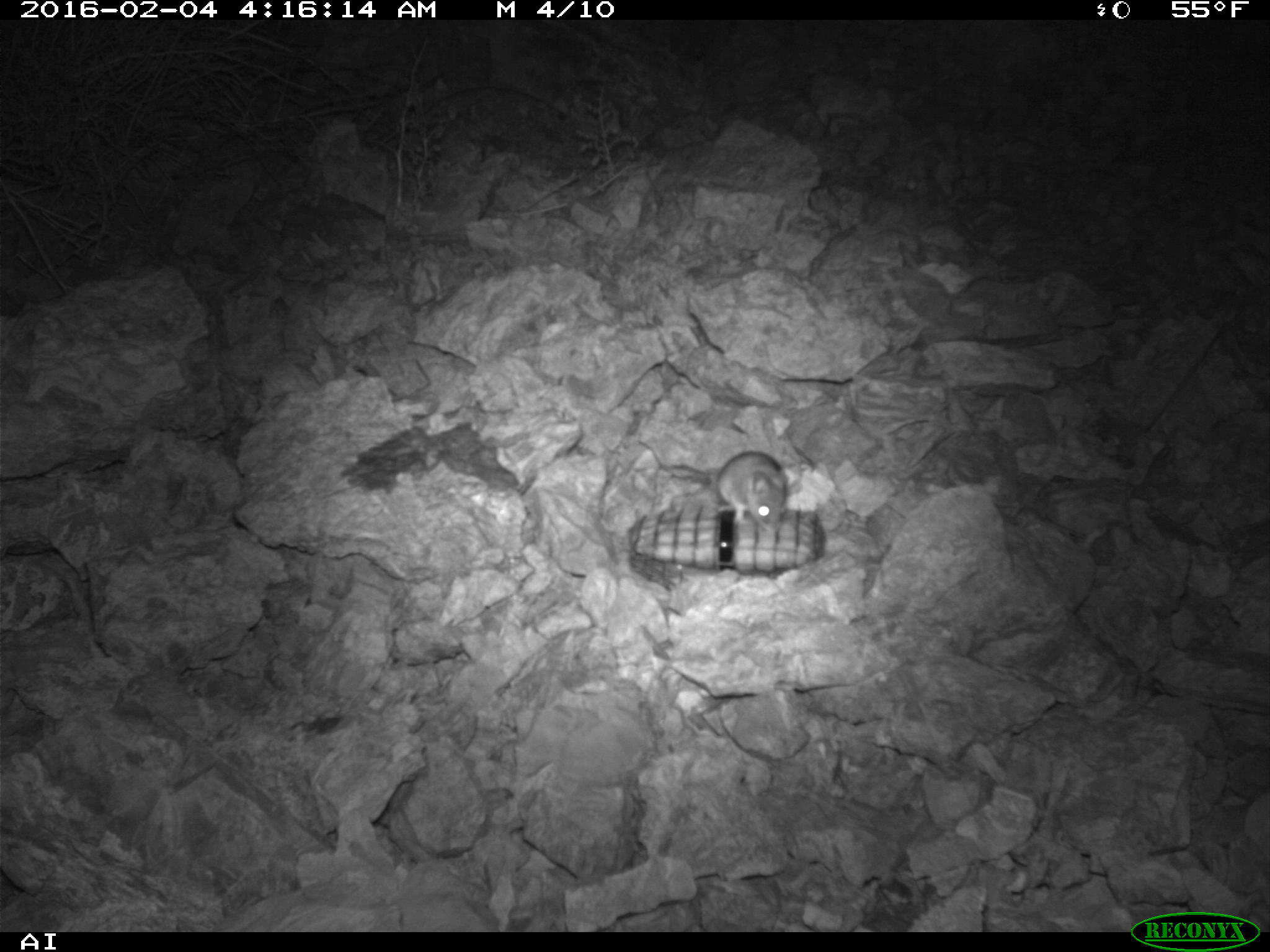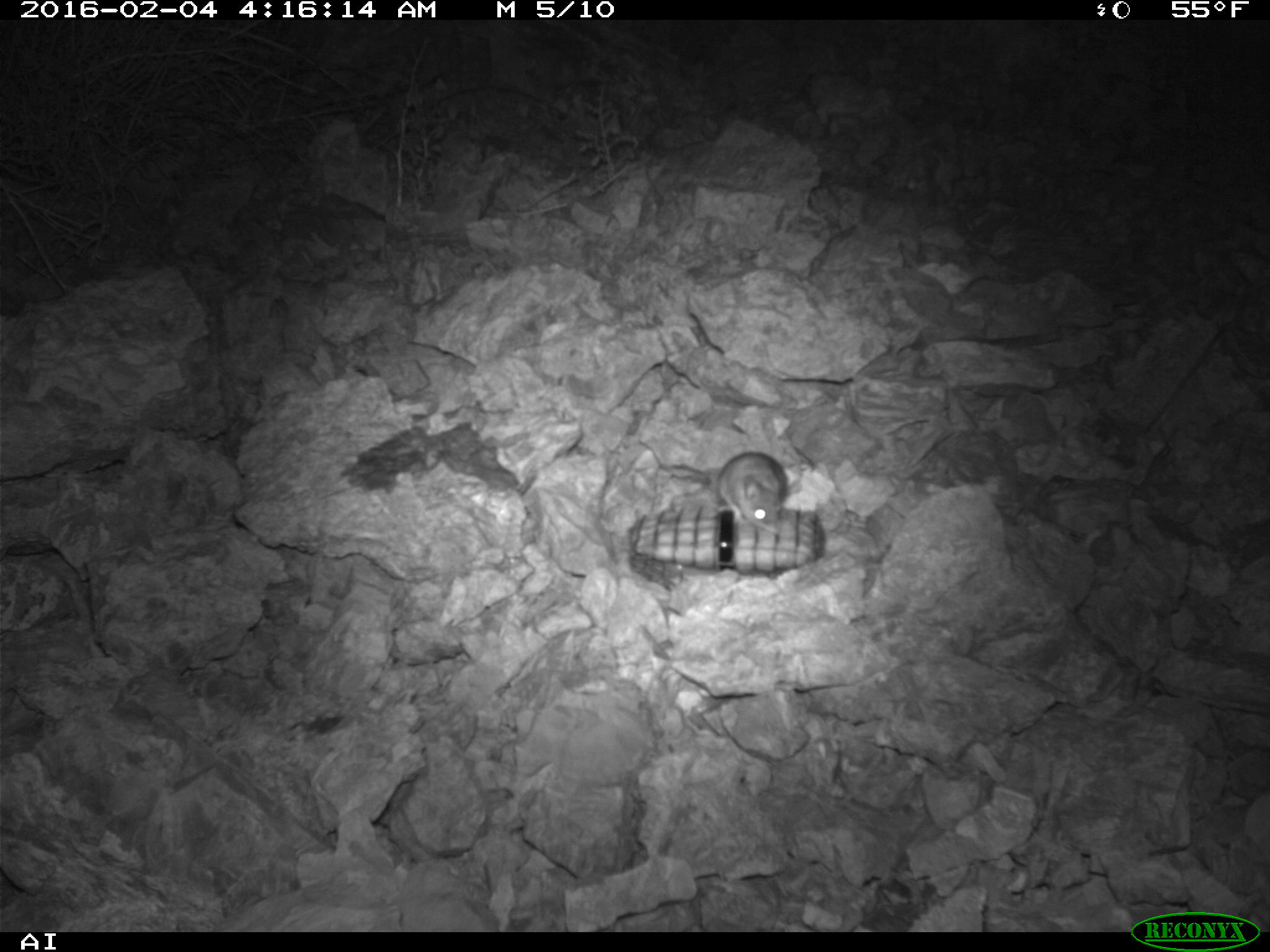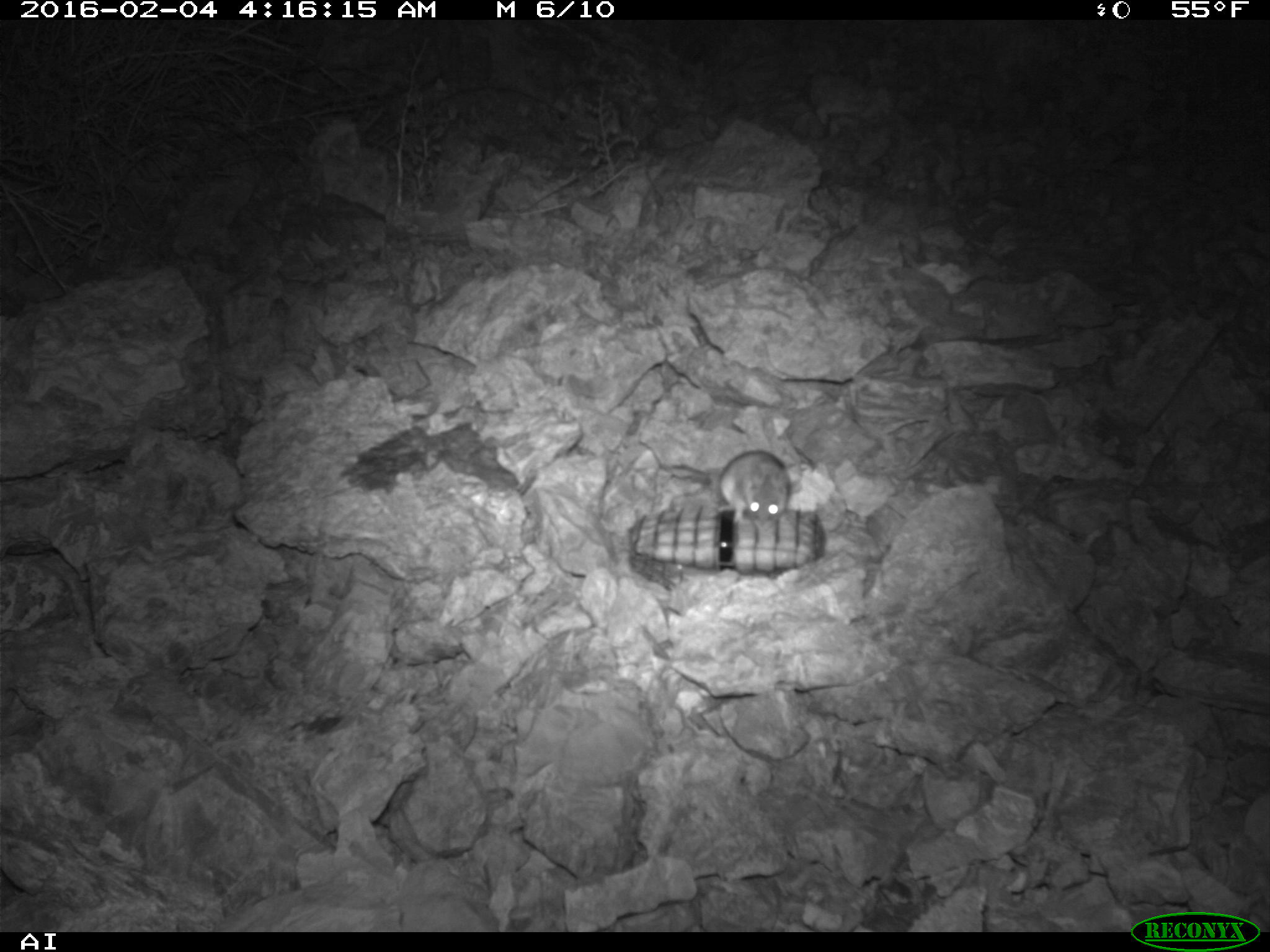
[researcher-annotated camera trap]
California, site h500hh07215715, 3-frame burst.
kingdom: Animalia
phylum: Chordata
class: Mammalia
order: Rodentia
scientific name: Rodentia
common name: rodent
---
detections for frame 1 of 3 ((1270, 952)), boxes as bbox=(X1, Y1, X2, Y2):
rodent: bbox=(640, 446, 791, 534)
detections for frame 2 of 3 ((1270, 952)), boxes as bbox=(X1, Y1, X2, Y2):
rodent: bbox=(716, 451, 802, 536)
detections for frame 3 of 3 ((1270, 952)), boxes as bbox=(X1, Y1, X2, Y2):
rodent: bbox=(717, 450, 792, 534)